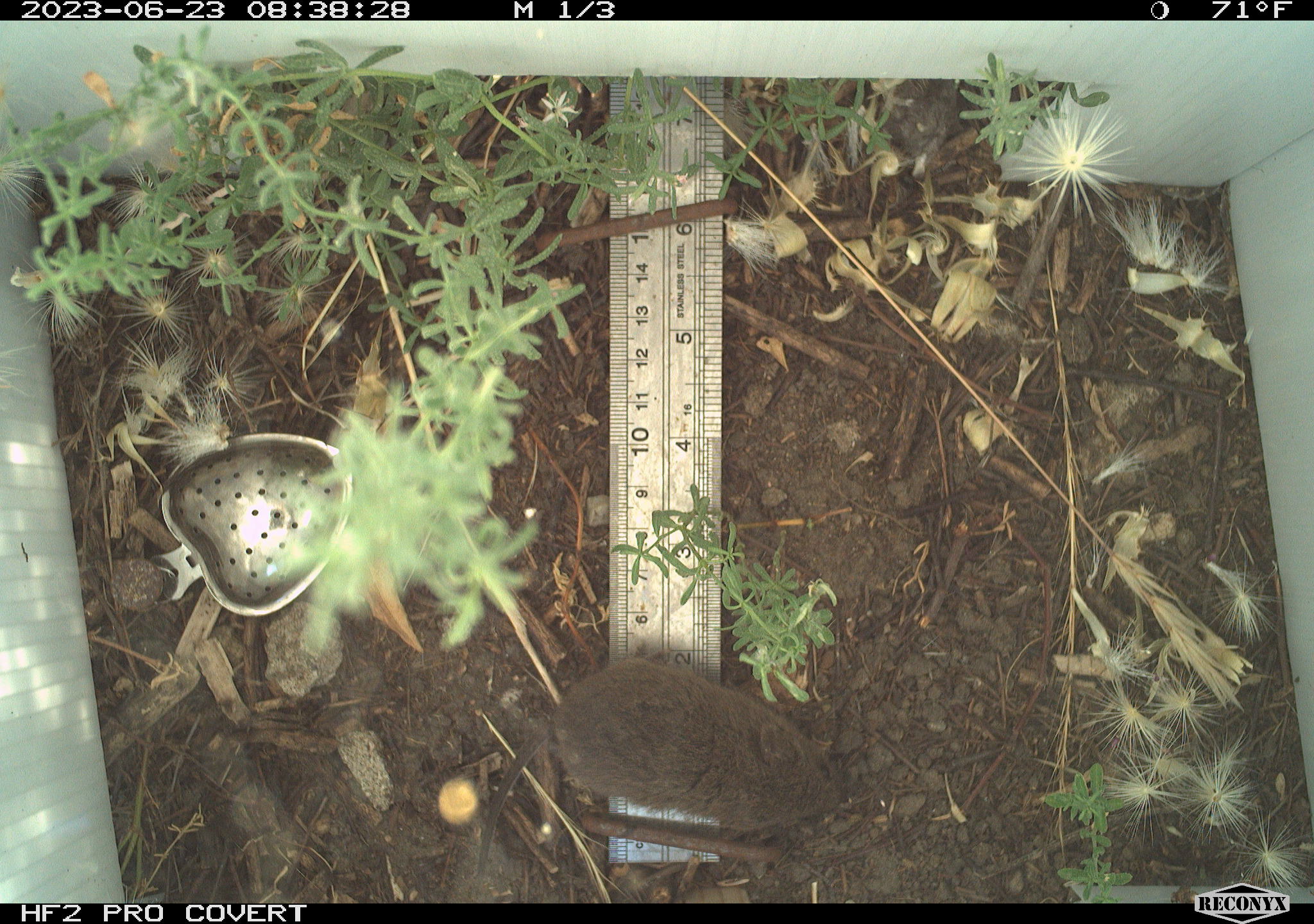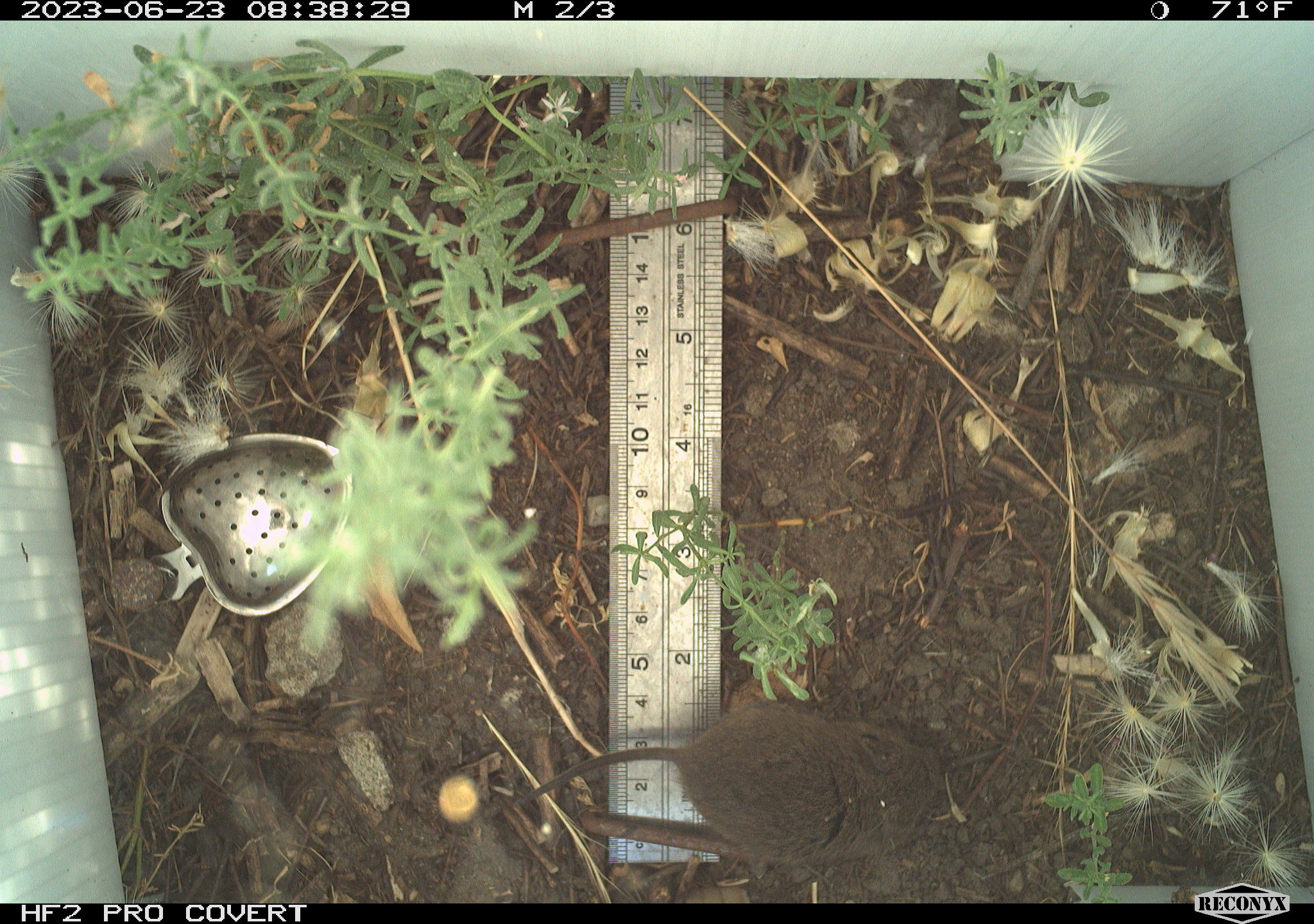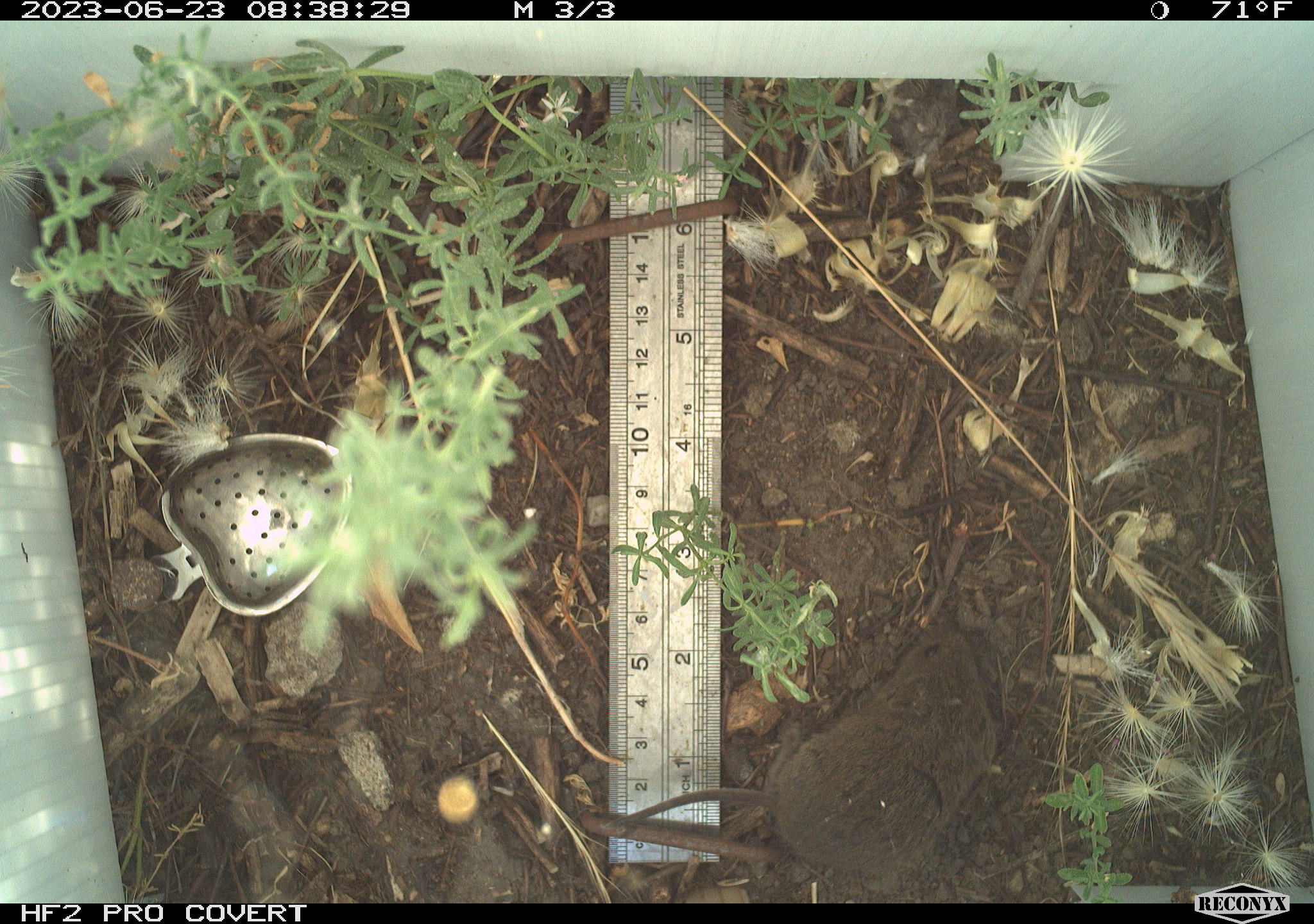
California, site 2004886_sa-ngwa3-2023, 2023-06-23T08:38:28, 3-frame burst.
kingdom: Animalia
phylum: Chordata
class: Mammalia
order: Rodentia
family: Cricetidae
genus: Microtus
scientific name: Microtus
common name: meadow vole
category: microtus species